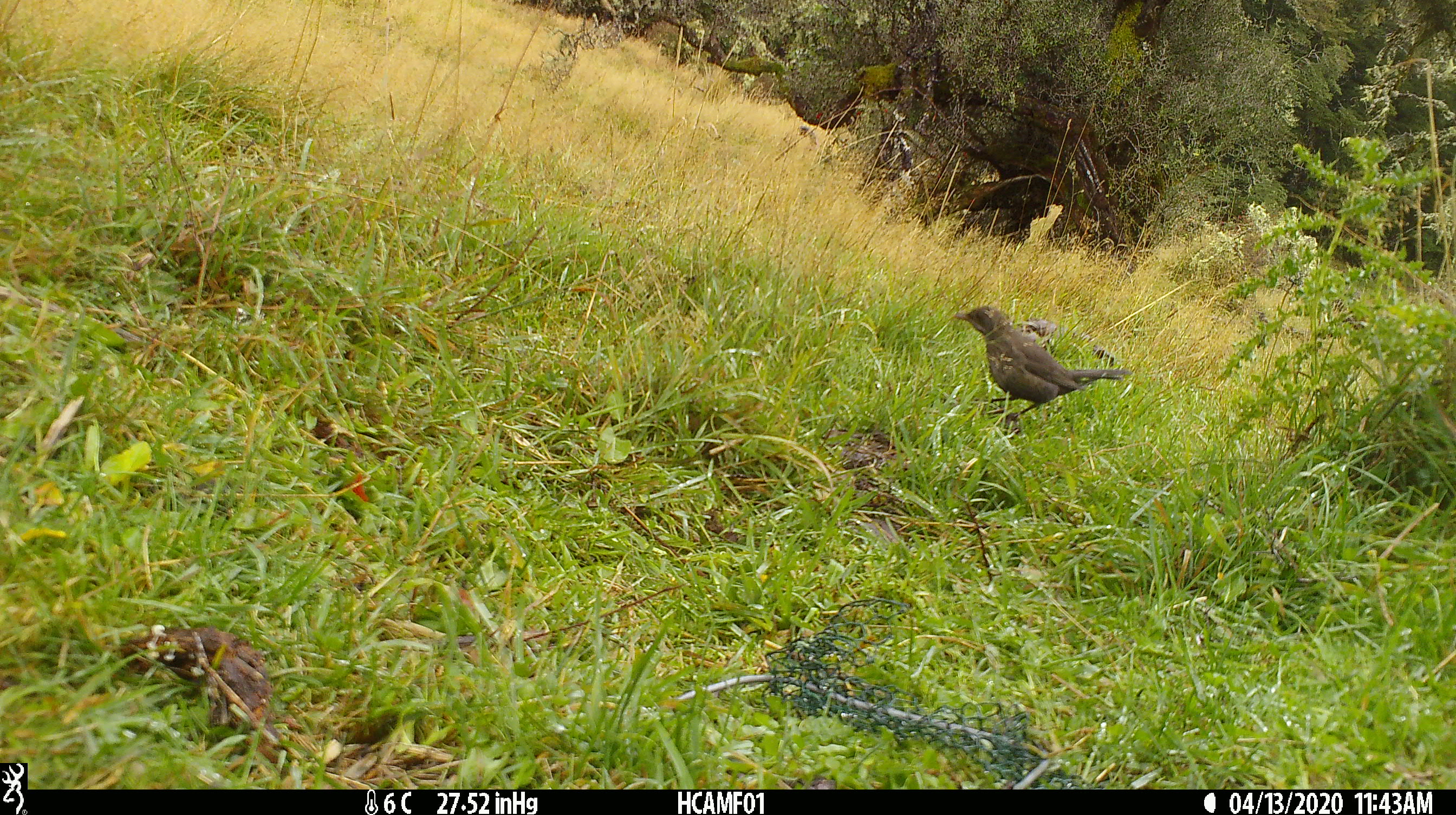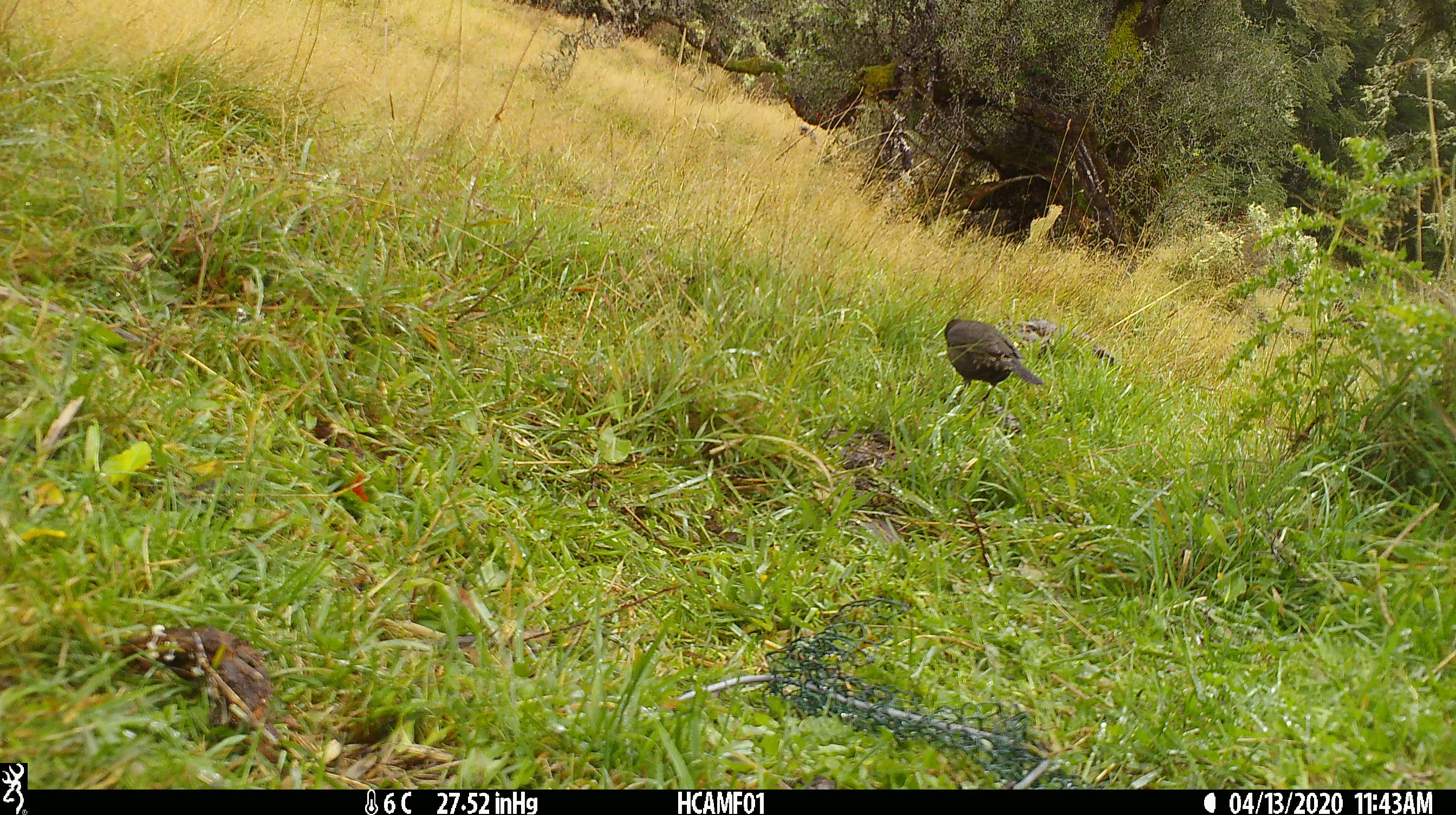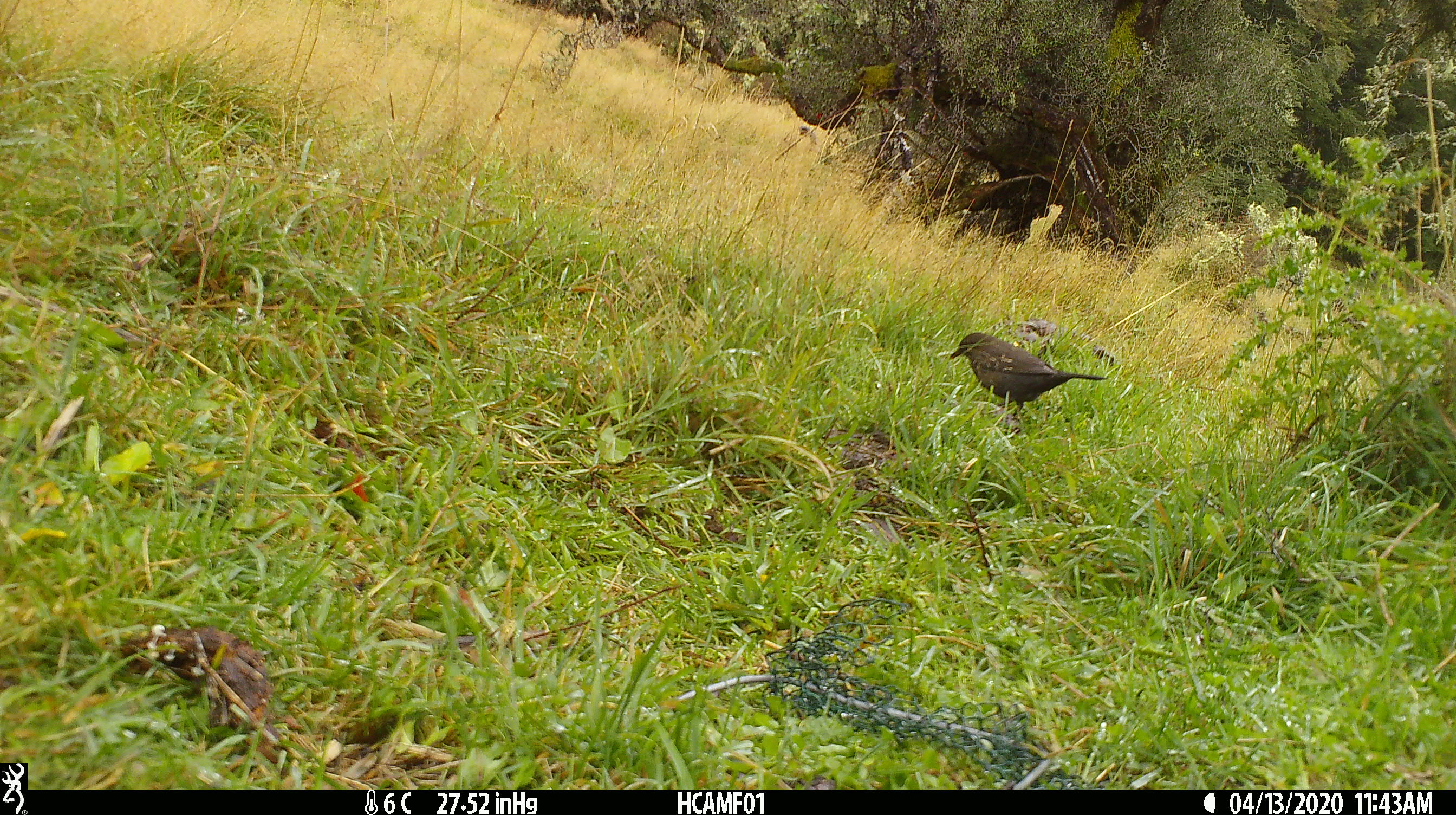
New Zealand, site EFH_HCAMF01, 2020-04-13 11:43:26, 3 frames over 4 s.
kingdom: Animalia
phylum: Chordata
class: Aves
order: Passeriformes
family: Turdidae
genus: Turdus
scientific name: Turdus merula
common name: eurasian blackbird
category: blackbird